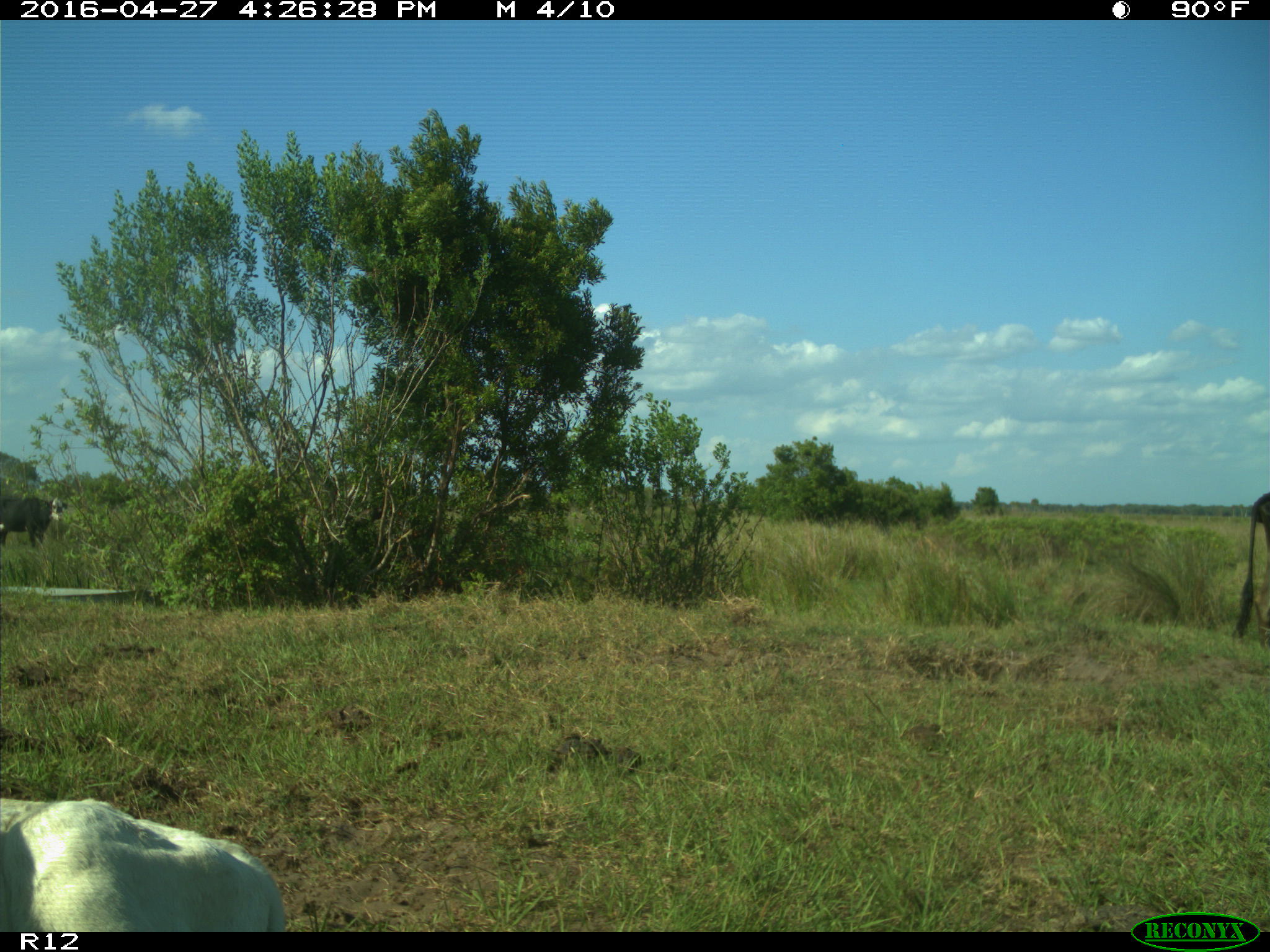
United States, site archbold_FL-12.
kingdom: Animalia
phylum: Chordata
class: Mammalia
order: Artiodactyla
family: Bovidae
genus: Bos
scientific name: Bos taurus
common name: domestic cow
Bos taurus (domestic cow).